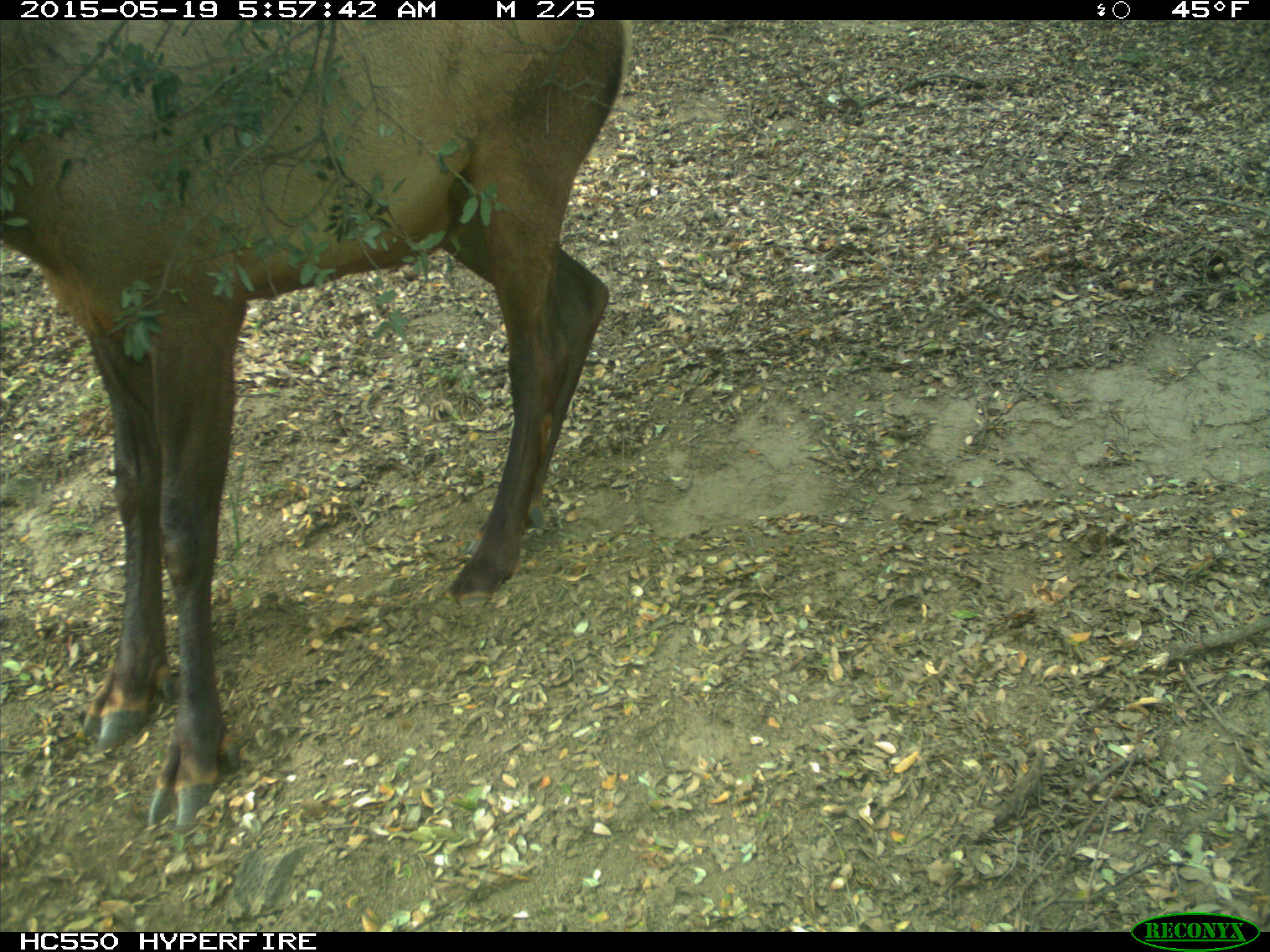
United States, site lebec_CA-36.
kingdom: Animalia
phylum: Chordata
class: Mammalia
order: Artiodactyla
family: Cervidae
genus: Cervus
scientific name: Cervus canadensis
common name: elk